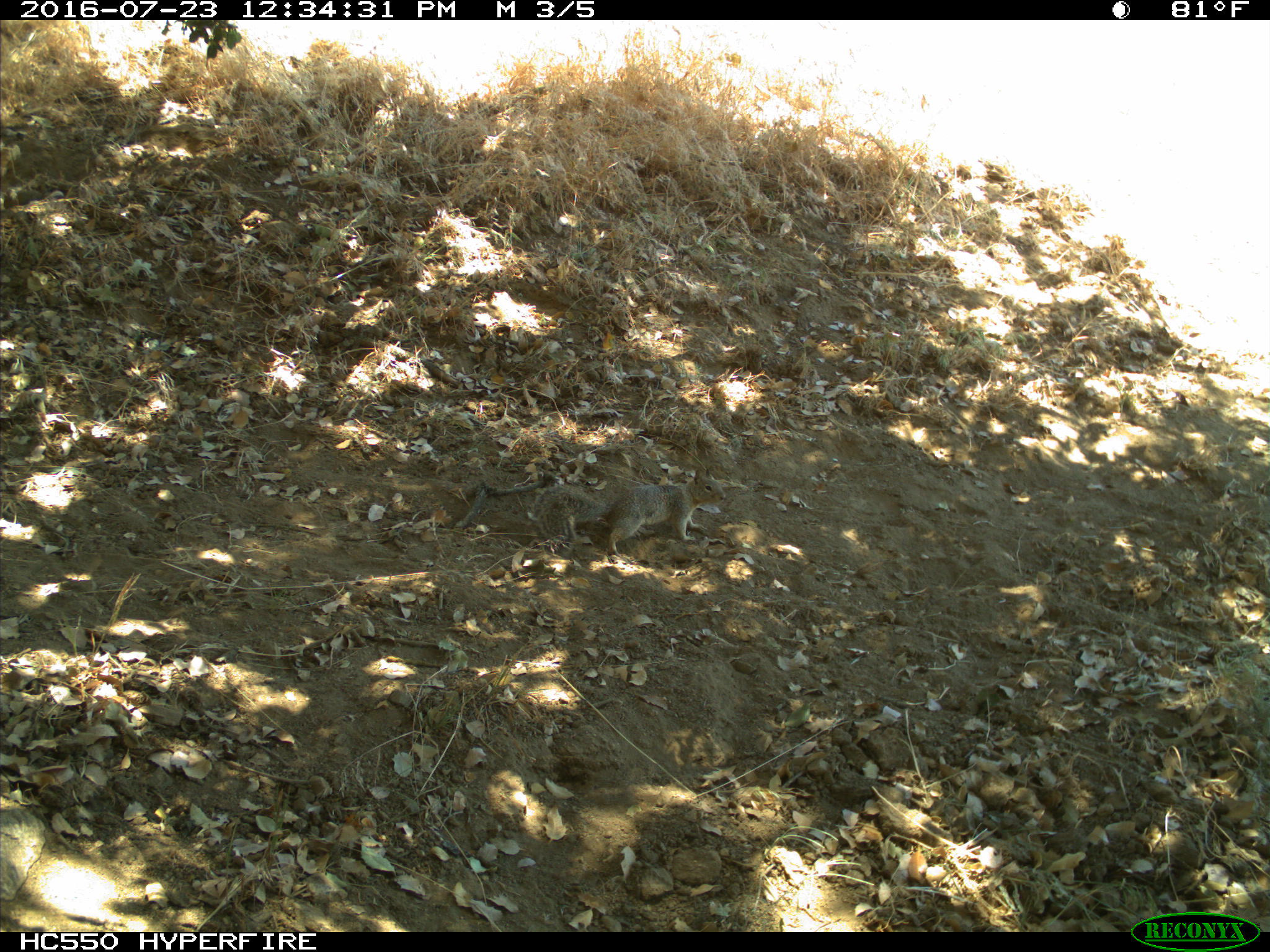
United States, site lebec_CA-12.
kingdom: Animalia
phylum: Chordata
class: Mammalia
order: Rodentia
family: Sciuridae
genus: Otospermophilus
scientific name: Otospermophilus beecheyi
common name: california ground squirrel